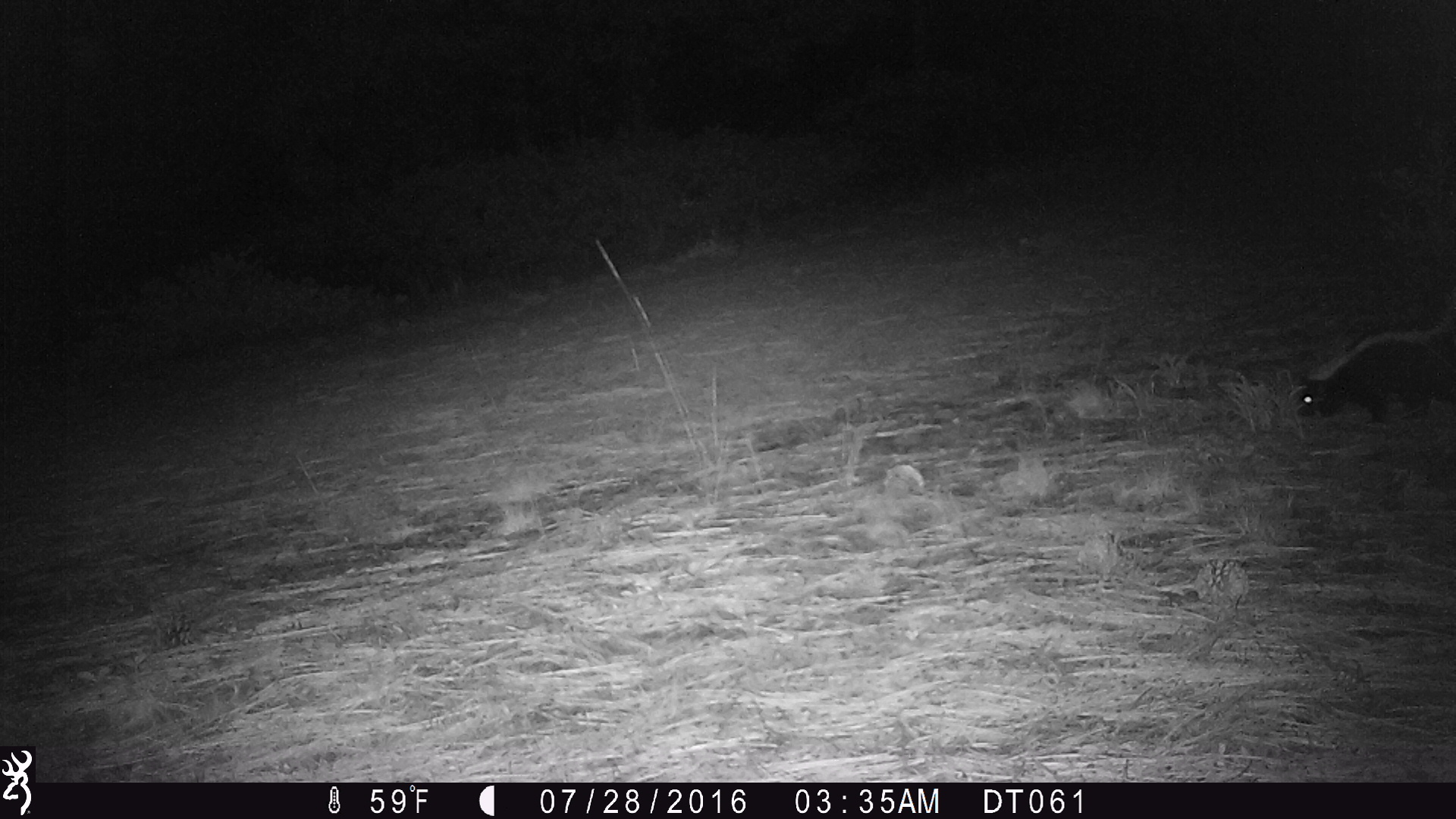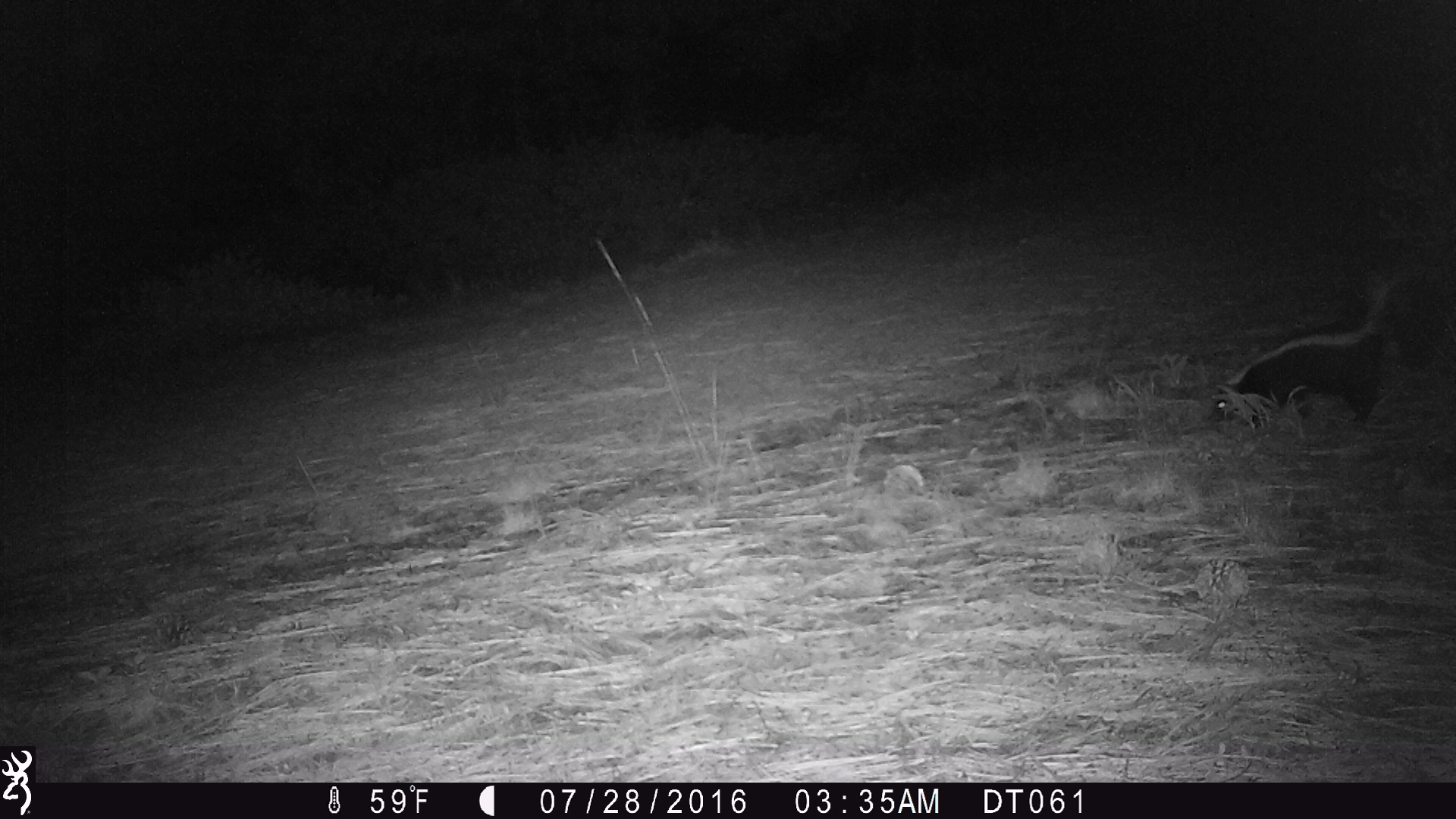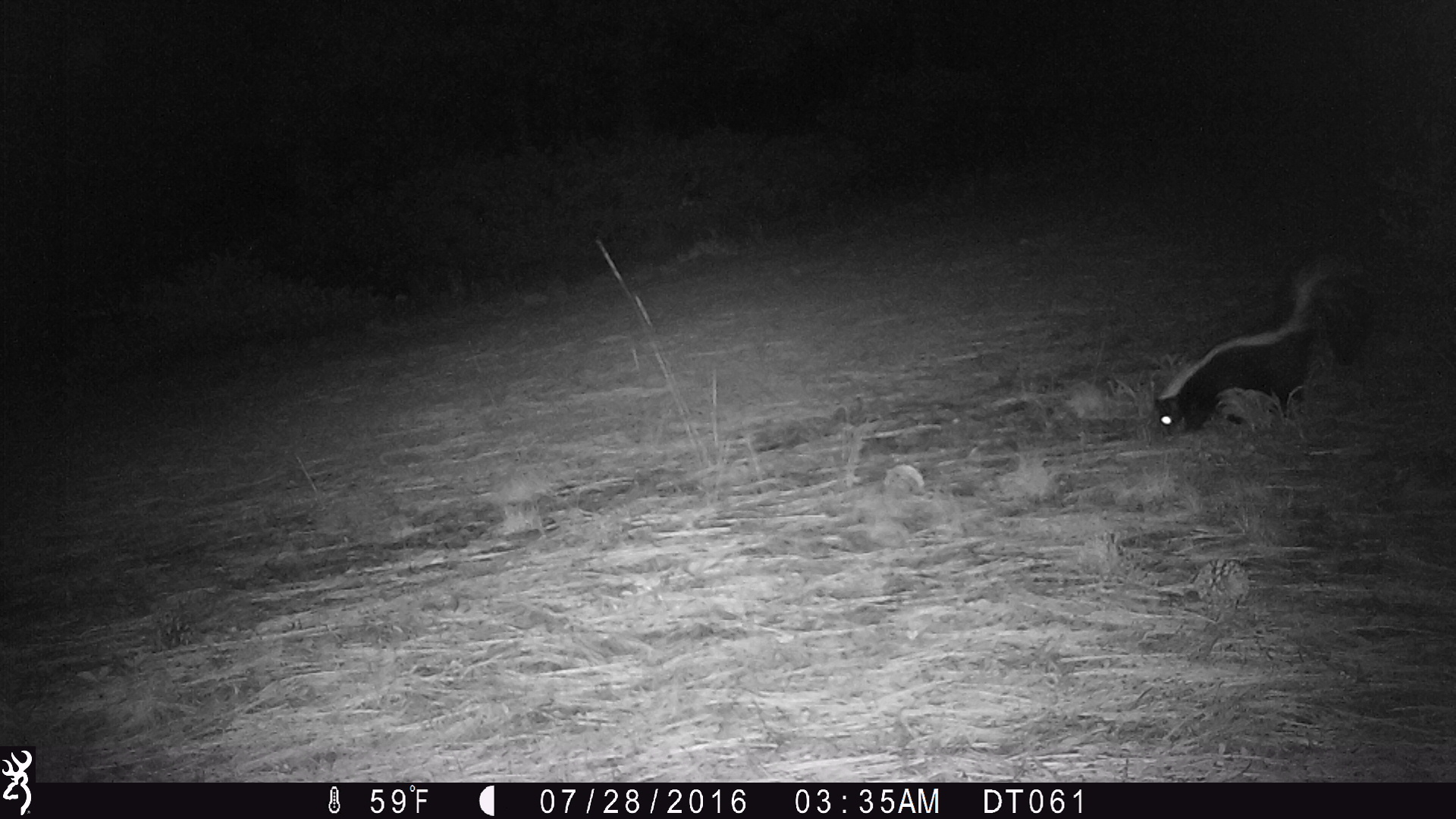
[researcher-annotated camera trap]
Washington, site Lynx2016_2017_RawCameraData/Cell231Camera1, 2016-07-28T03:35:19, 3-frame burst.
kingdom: Animalia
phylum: Chordata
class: Mammalia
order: Carnivora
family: Mephitidae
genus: Mephitis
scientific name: Mephitis mephitis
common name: striped skunk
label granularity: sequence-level